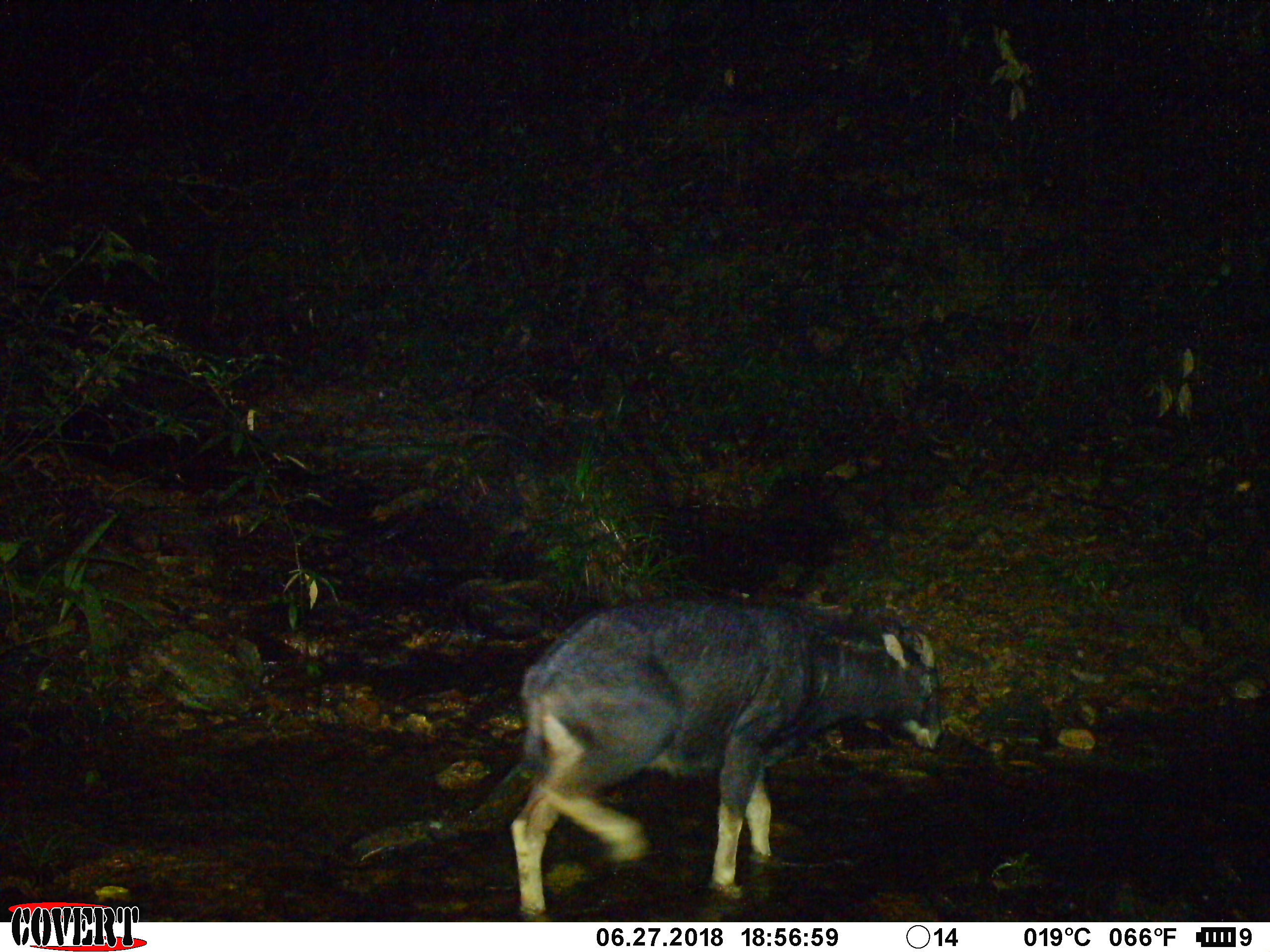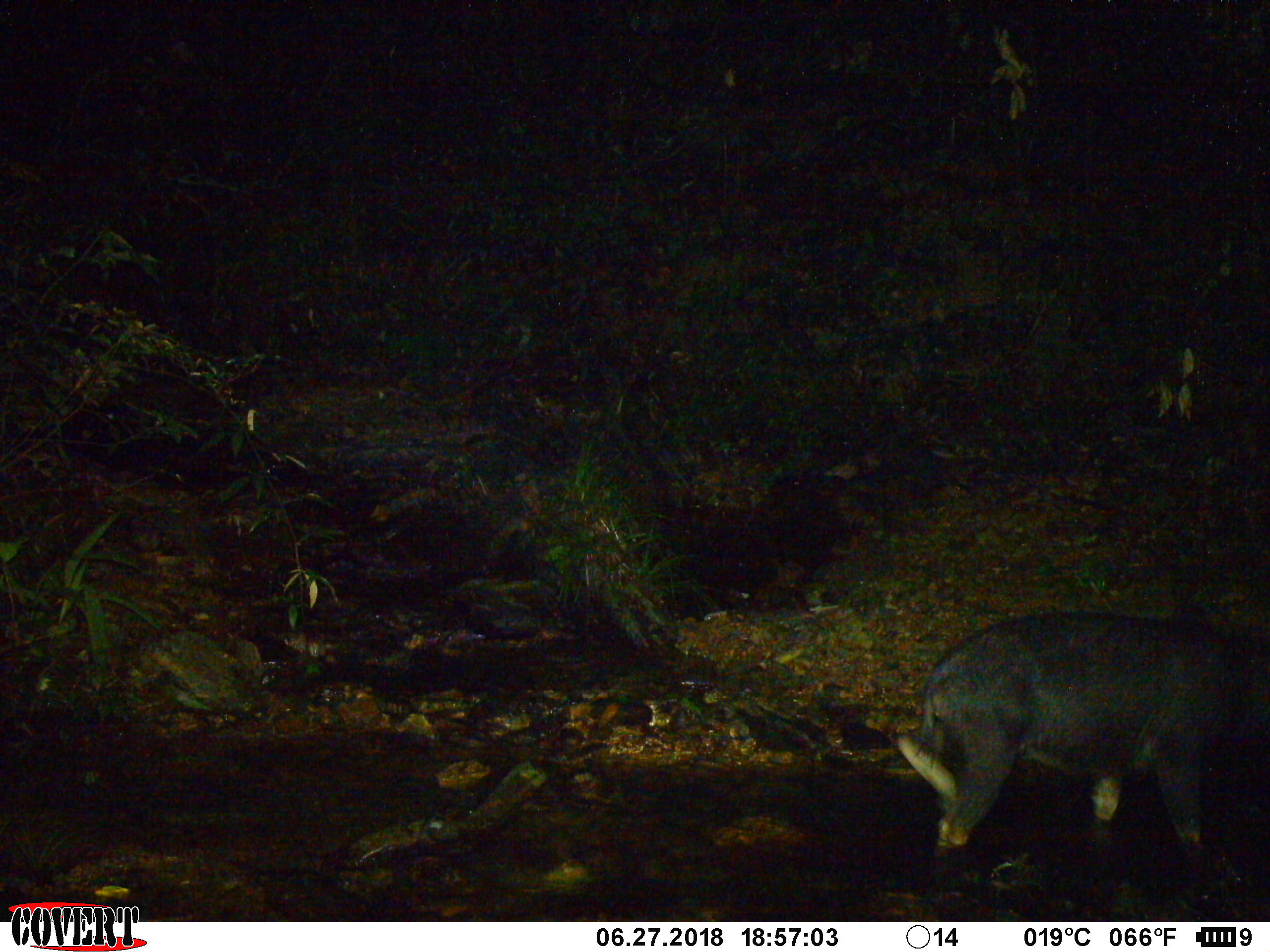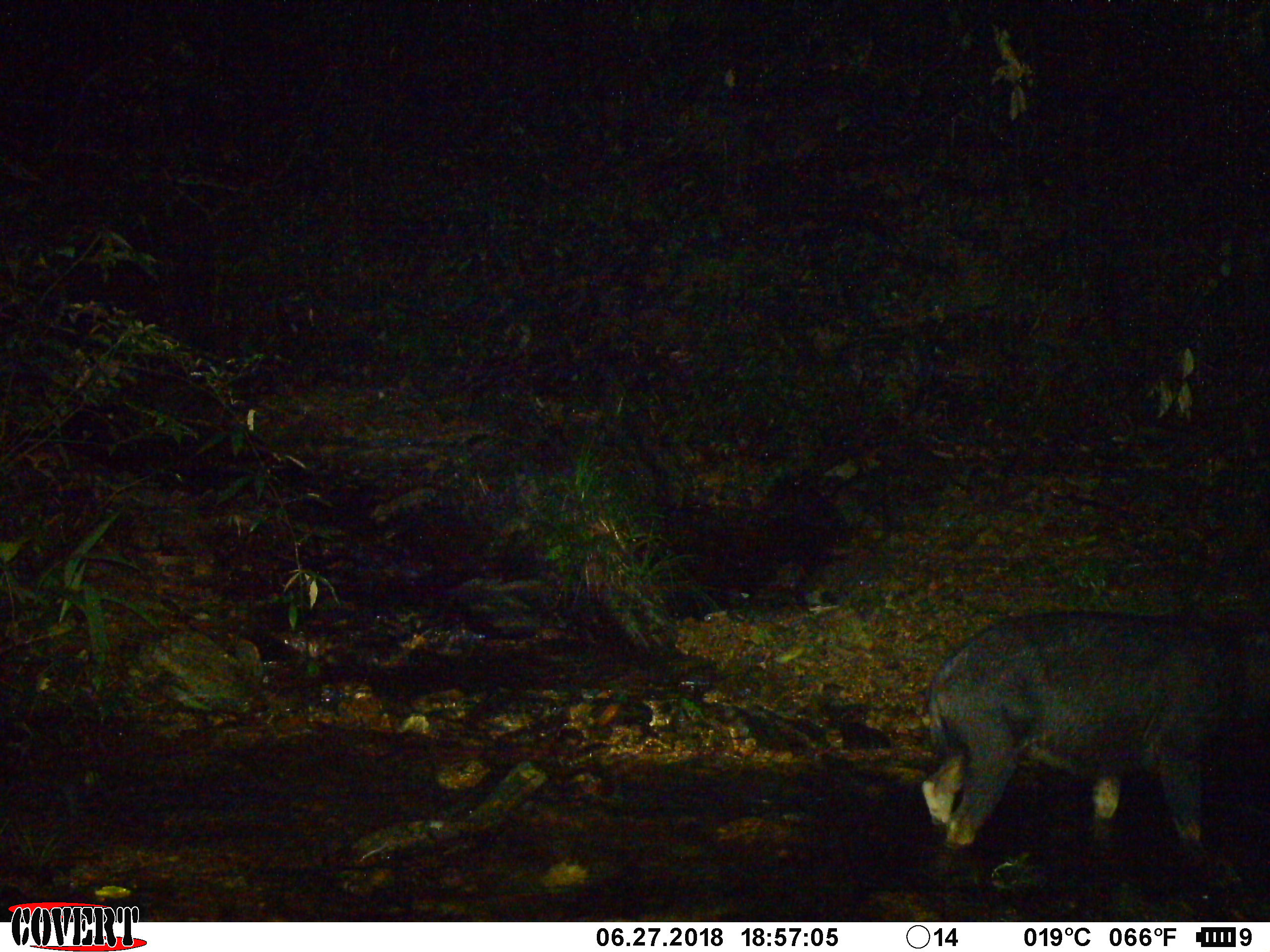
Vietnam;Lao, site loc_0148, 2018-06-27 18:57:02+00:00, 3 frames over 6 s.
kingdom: Animalia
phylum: Chordata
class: Mammalia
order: Artiodactyla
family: Bovidae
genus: Capricornis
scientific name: Capricornis sumatraensis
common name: chinese serow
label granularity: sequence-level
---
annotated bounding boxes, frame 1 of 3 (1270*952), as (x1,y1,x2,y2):
chinese serow: (508,593,944,922)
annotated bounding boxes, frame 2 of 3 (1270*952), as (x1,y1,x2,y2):
chinese serow: (892,606,1264,883)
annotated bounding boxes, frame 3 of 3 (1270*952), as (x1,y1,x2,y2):
chinese serow: (917,607,1270,882)